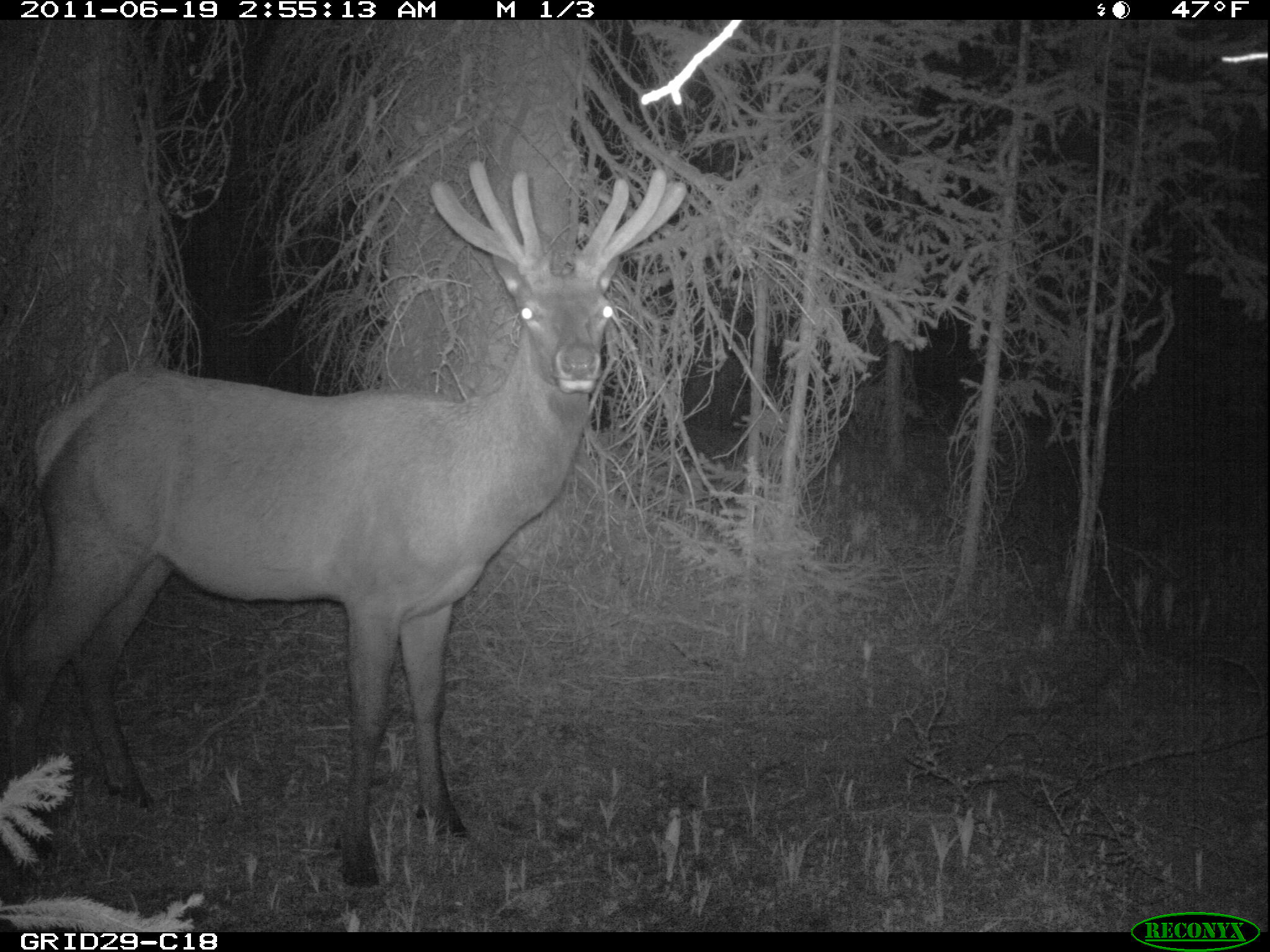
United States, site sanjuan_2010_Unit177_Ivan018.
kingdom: Animalia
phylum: Chordata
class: Mammalia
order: Artiodactyla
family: Cervidae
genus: Cervus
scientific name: Cervus elaphus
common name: red deer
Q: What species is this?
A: Cervus elaphus (red deer).